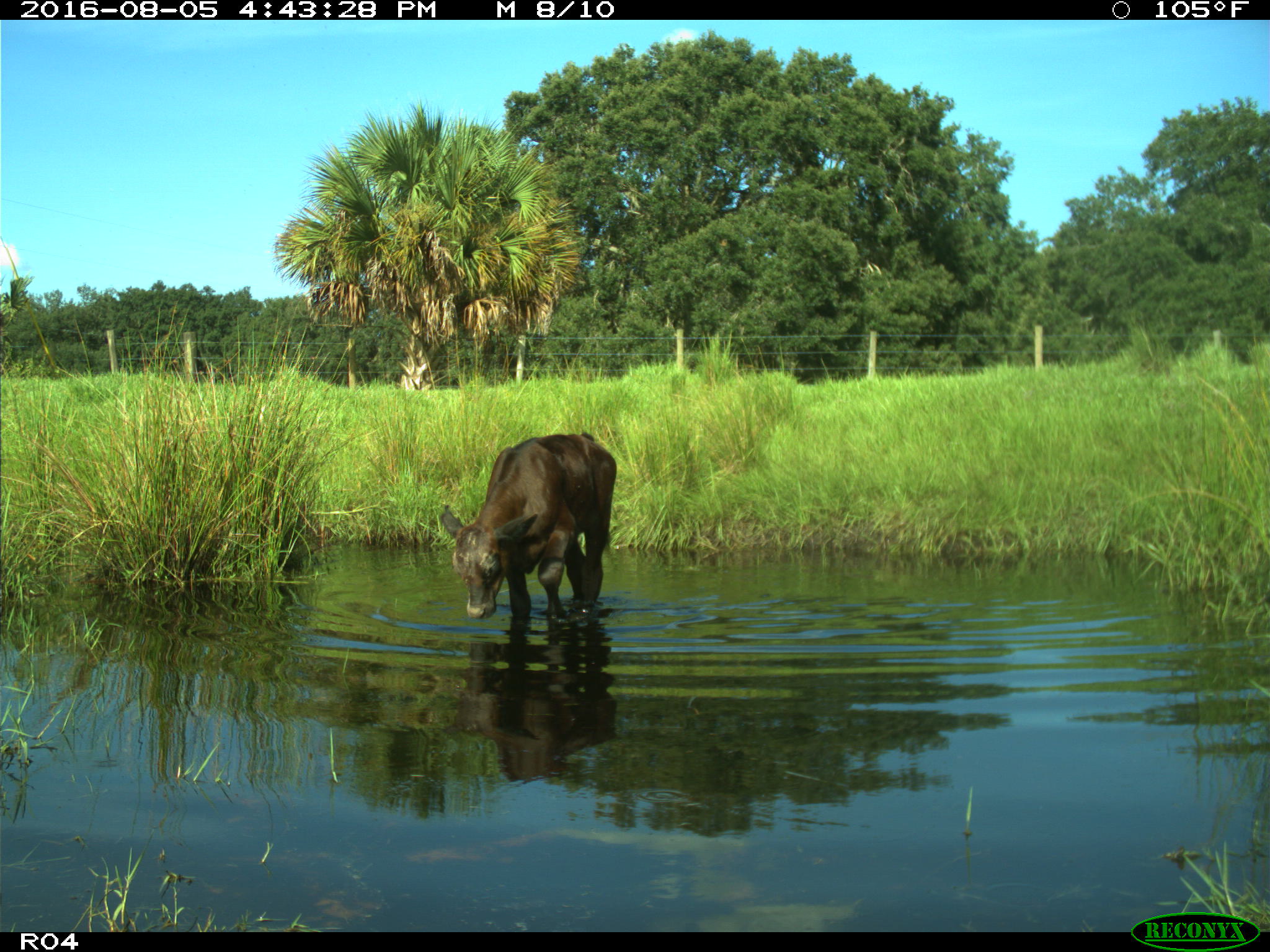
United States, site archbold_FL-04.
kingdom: Animalia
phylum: Chordata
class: Mammalia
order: Artiodactyla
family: Bovidae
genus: Bos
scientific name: Bos taurus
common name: domestic cow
Bos taurus (domestic cow).